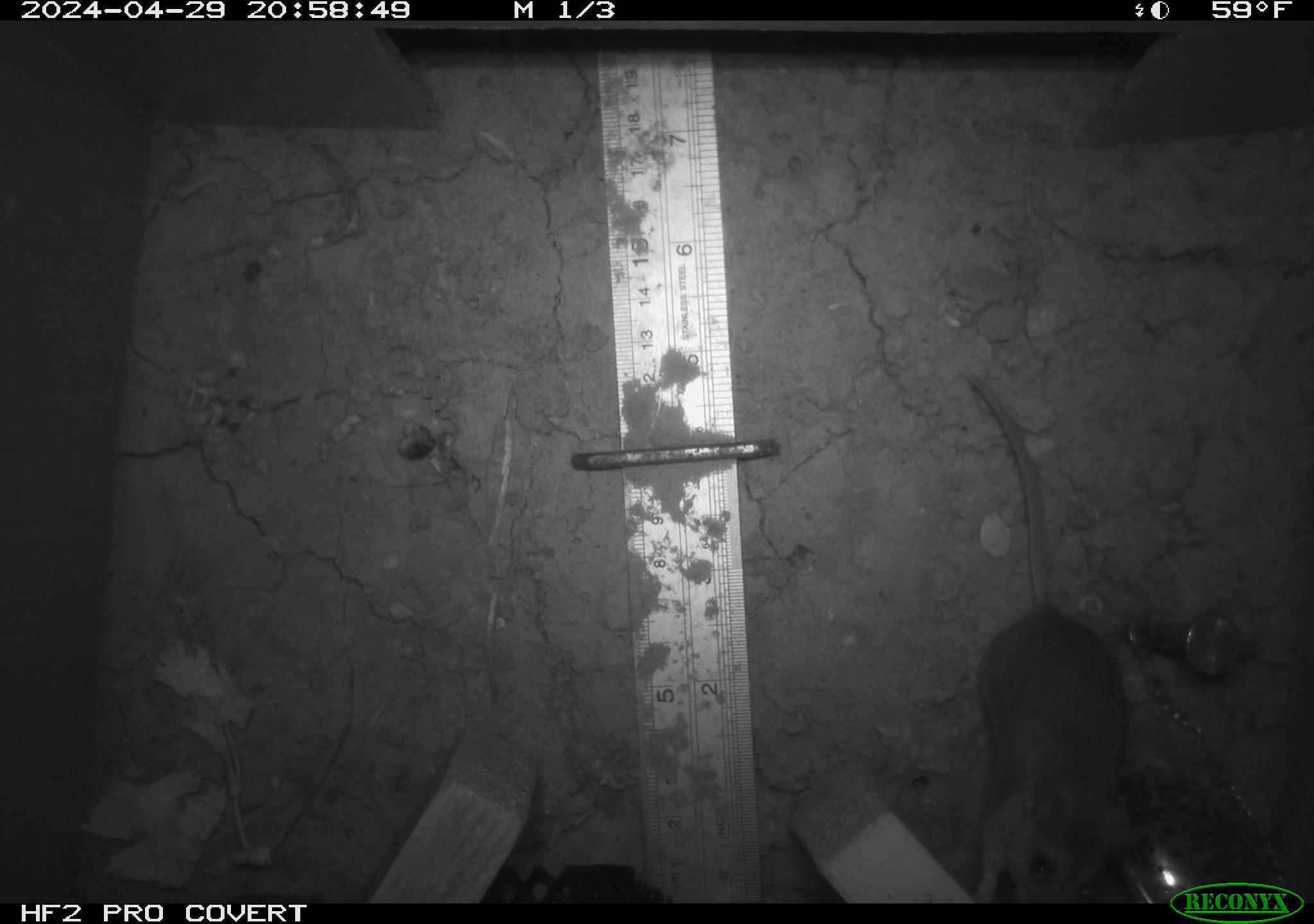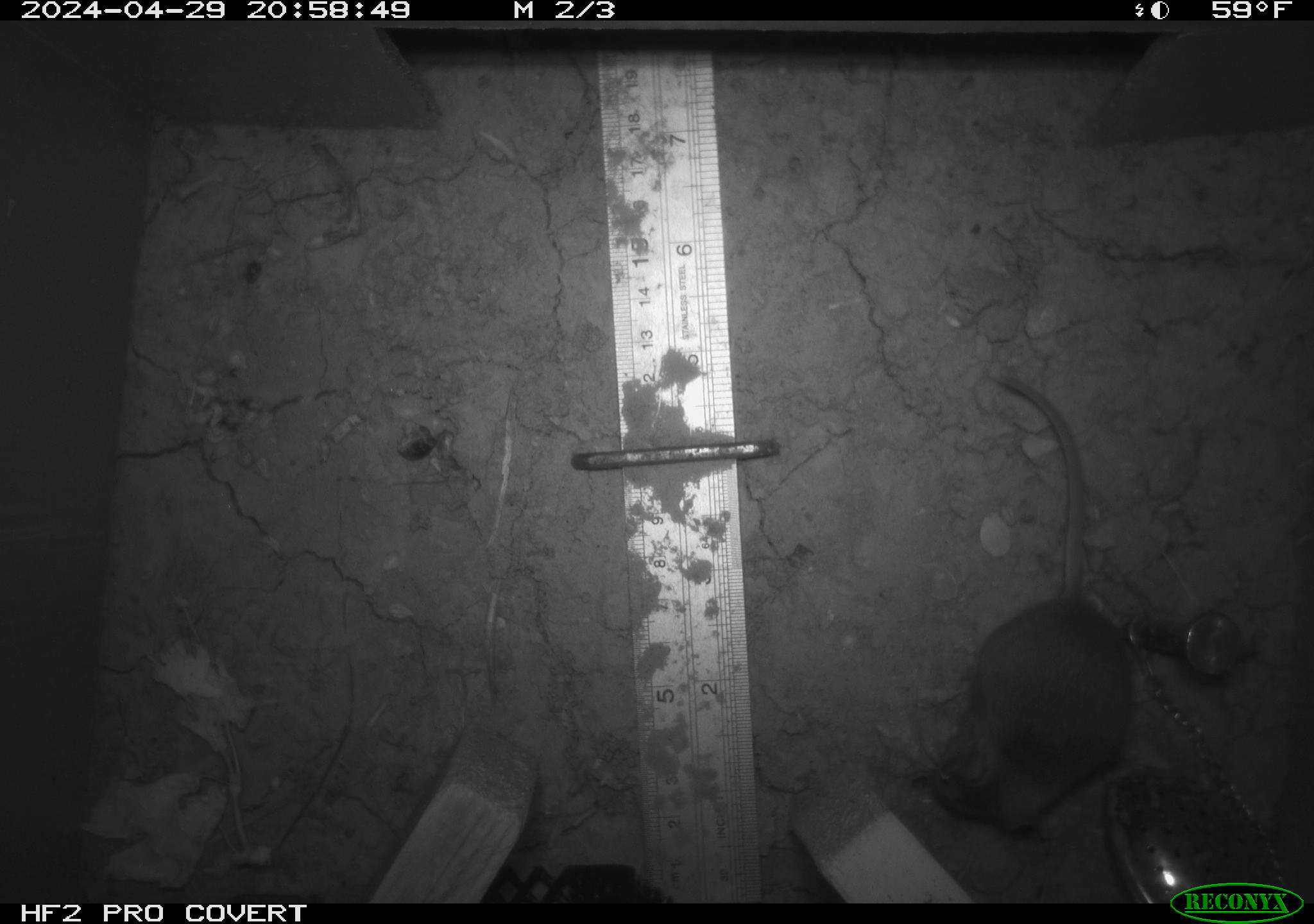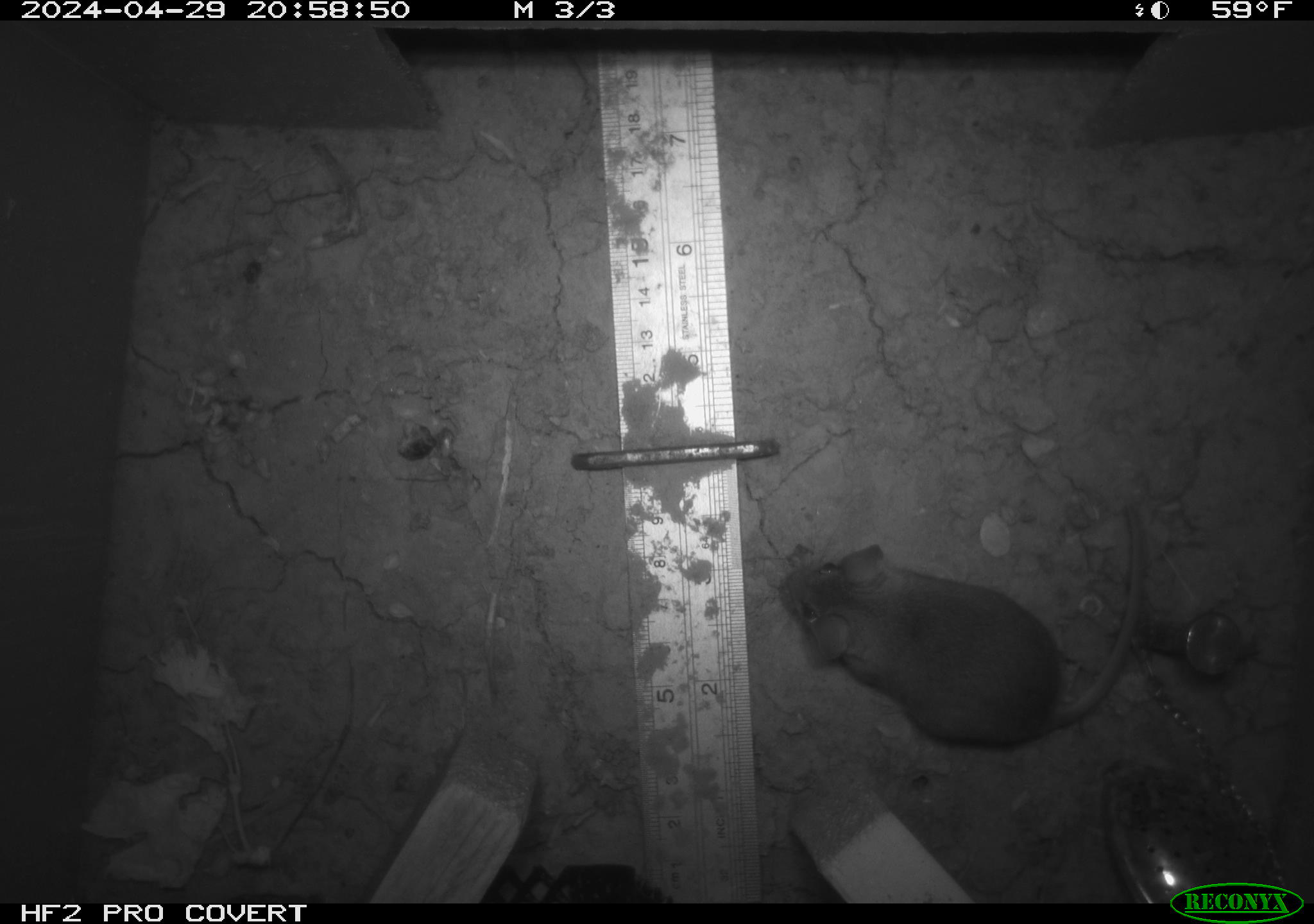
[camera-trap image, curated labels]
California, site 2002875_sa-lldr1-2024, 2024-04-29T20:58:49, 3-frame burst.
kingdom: Animalia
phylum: Chordata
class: Mammalia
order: Rodentia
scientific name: Rodentia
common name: mouse species